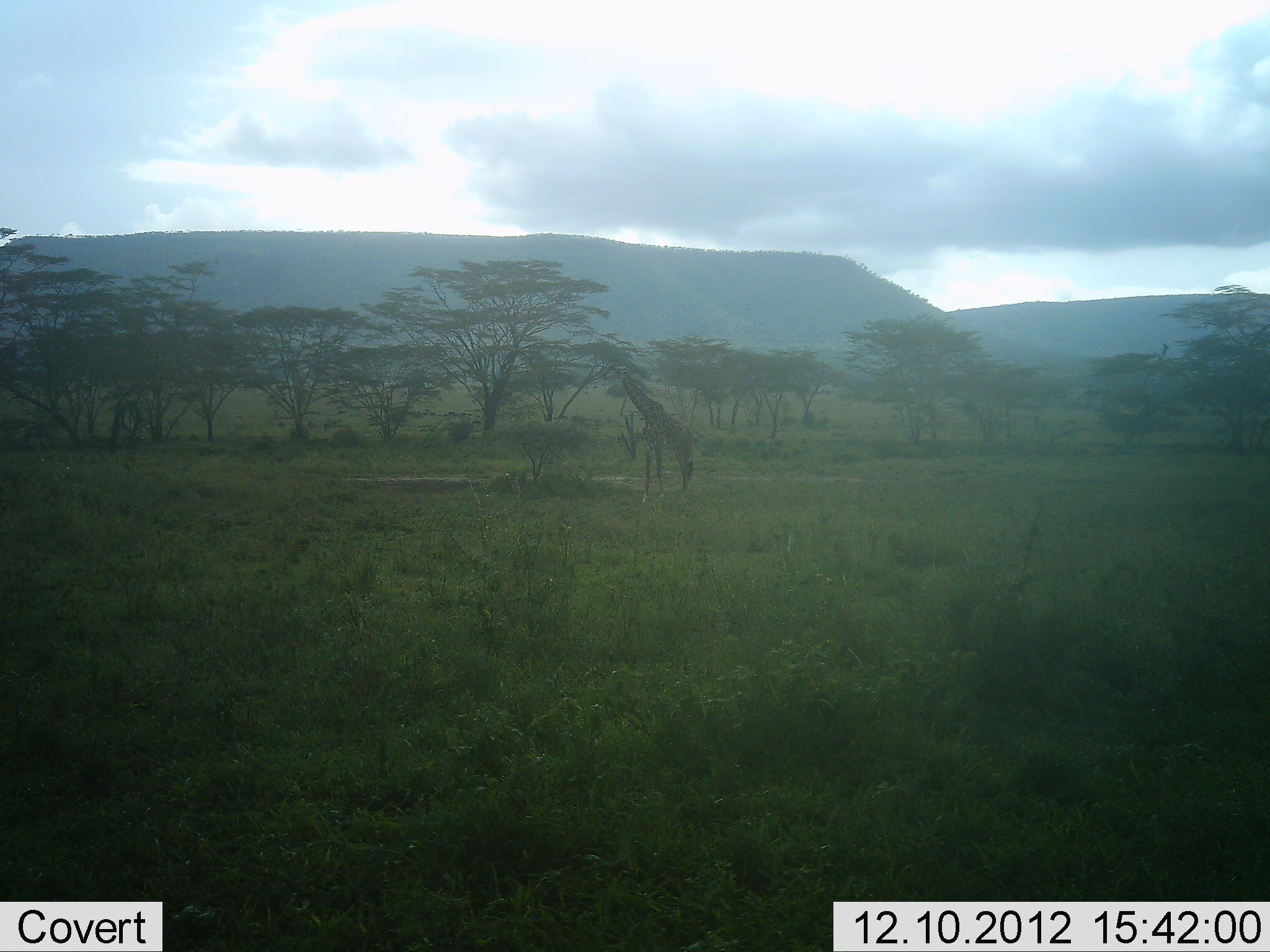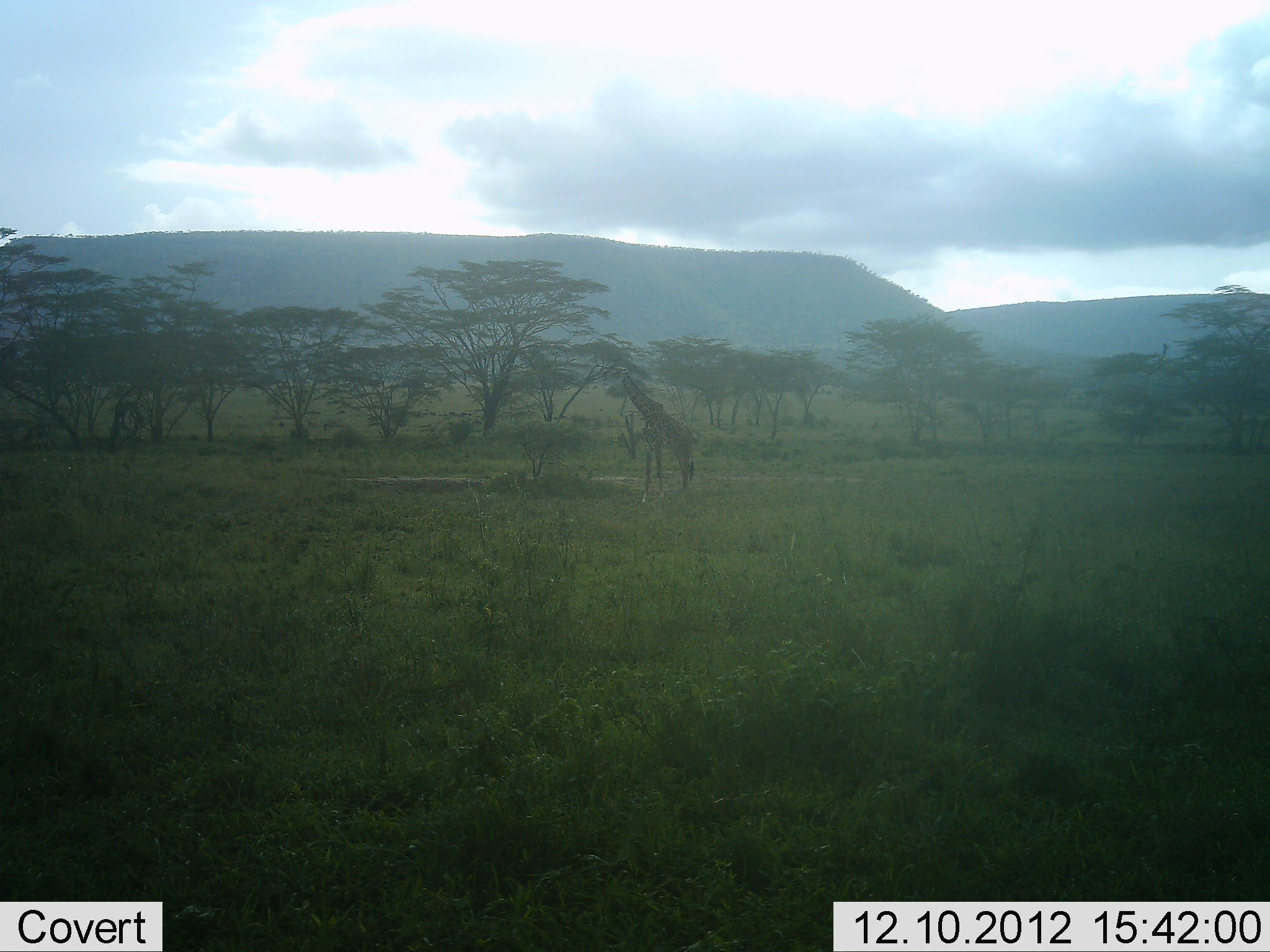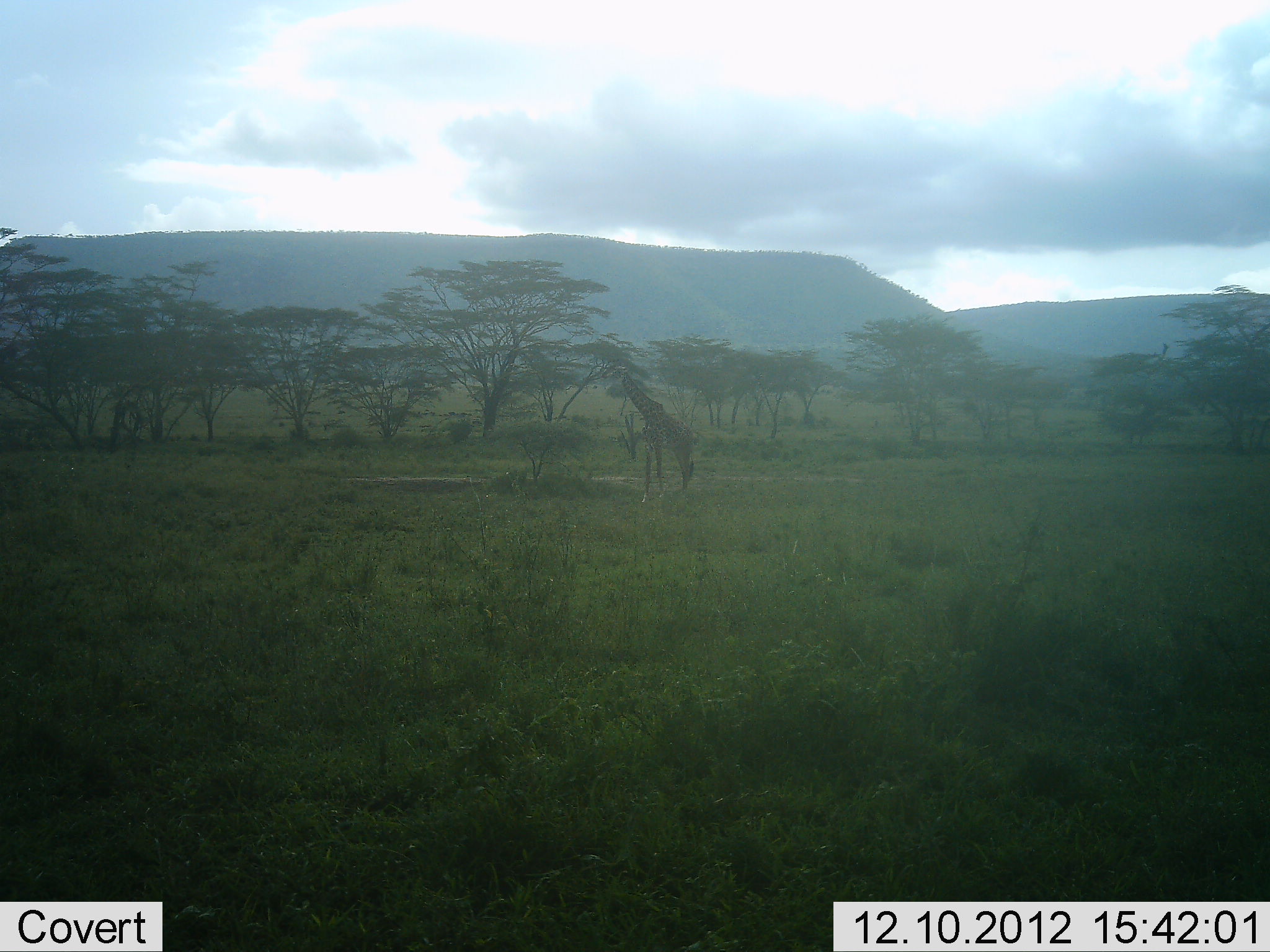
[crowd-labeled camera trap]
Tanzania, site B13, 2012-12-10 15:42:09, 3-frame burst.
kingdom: Animalia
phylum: Chordata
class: Mammalia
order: Artiodactyla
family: Giraffidae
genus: Giraffa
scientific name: Giraffa camelopardalis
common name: giraffe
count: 1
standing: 100%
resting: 0%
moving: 0%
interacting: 0%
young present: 0%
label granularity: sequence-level